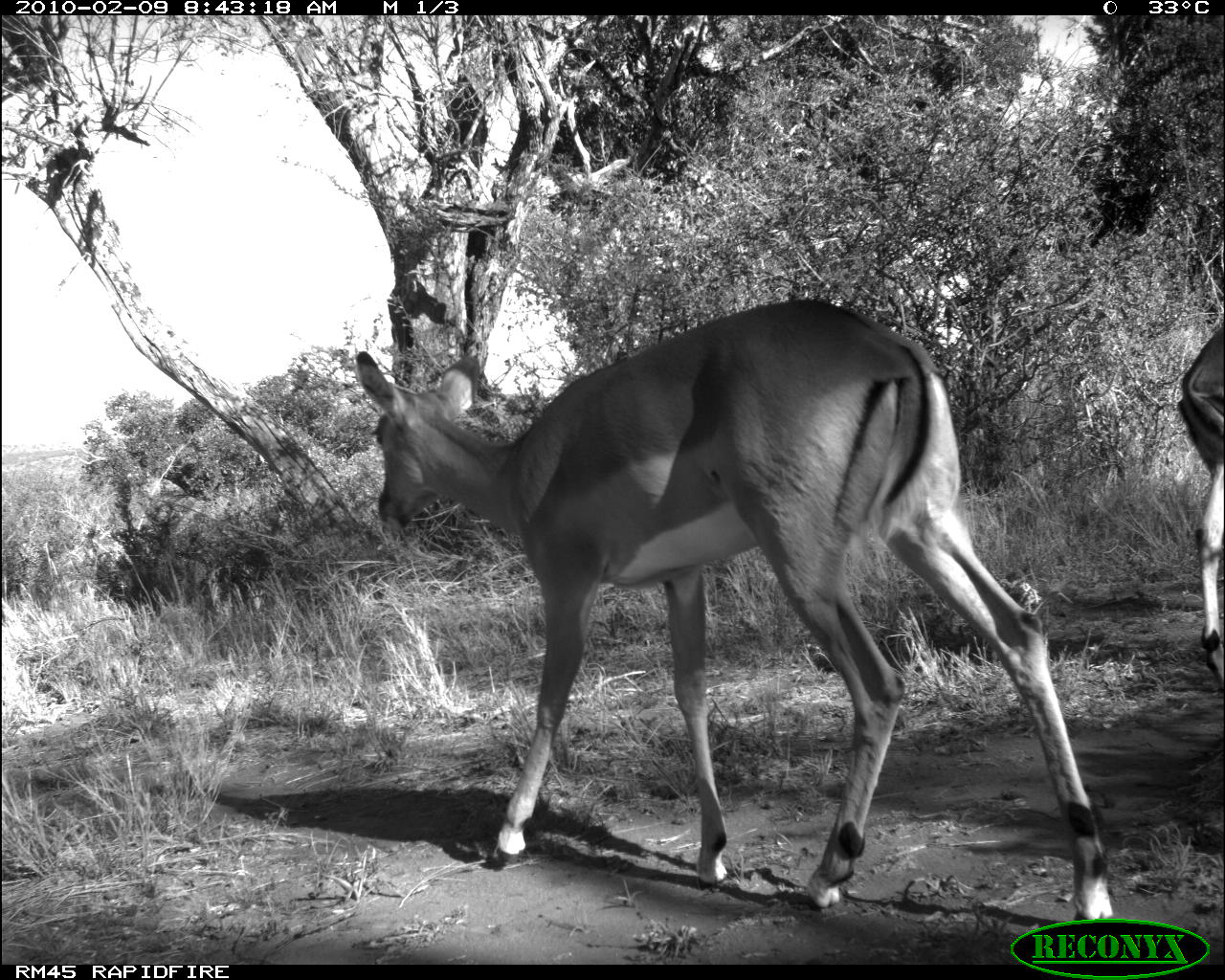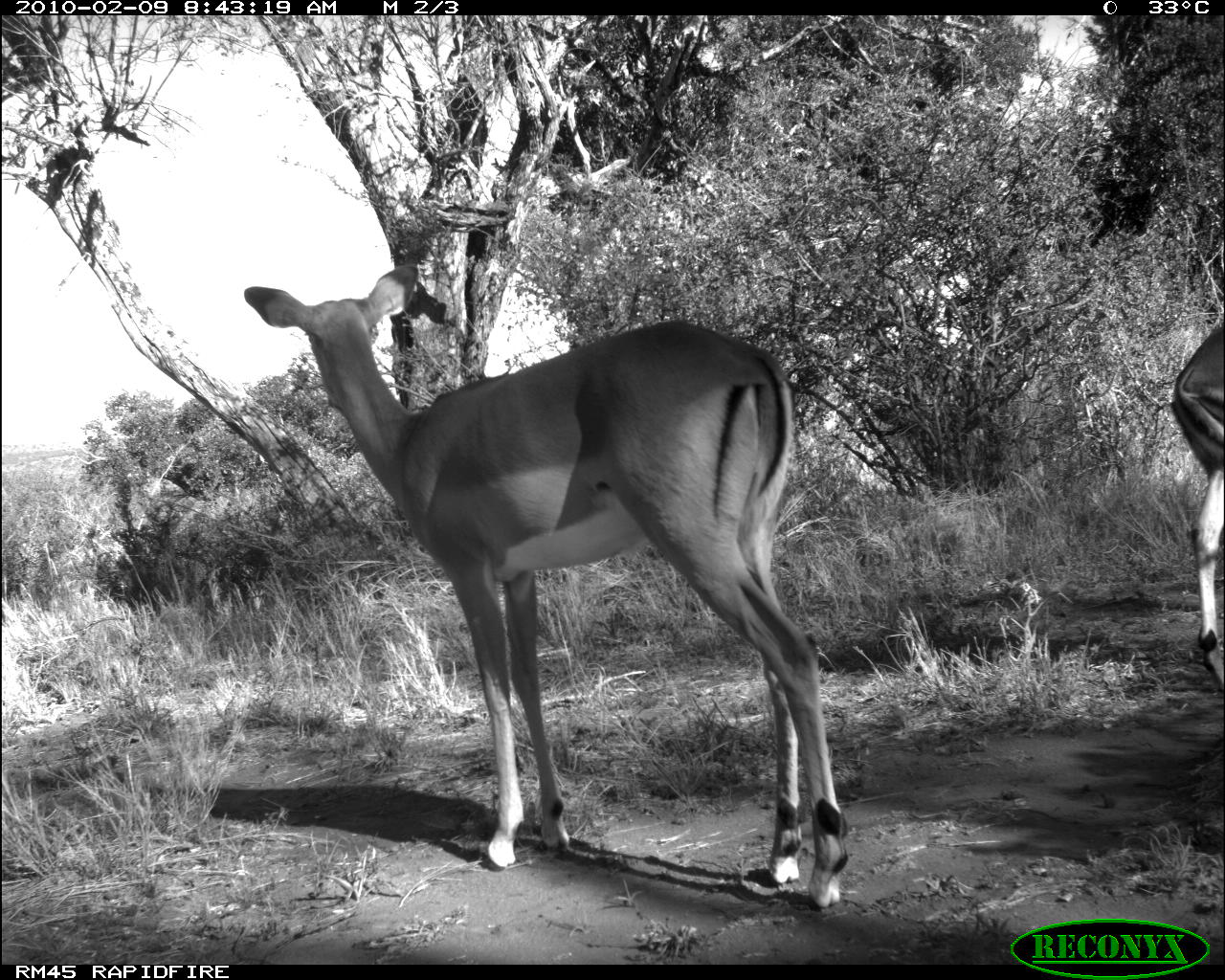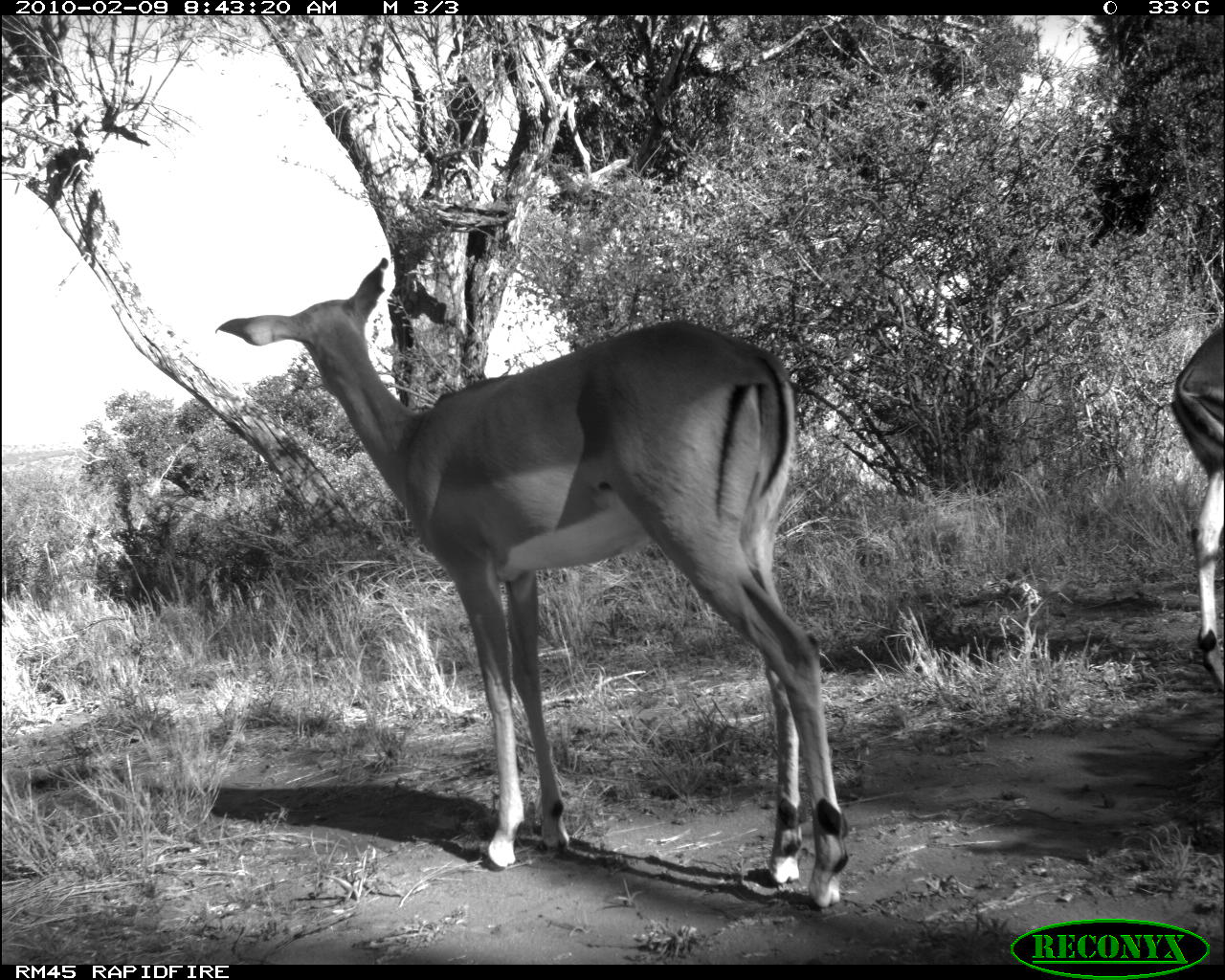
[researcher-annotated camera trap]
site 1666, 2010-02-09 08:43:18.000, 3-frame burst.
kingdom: Animalia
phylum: Chordata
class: Mammalia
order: Artiodactyla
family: Bovidae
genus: Aepyceros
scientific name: Aepyceros melampus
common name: impala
Aepyceros melampus (impala), count 2.